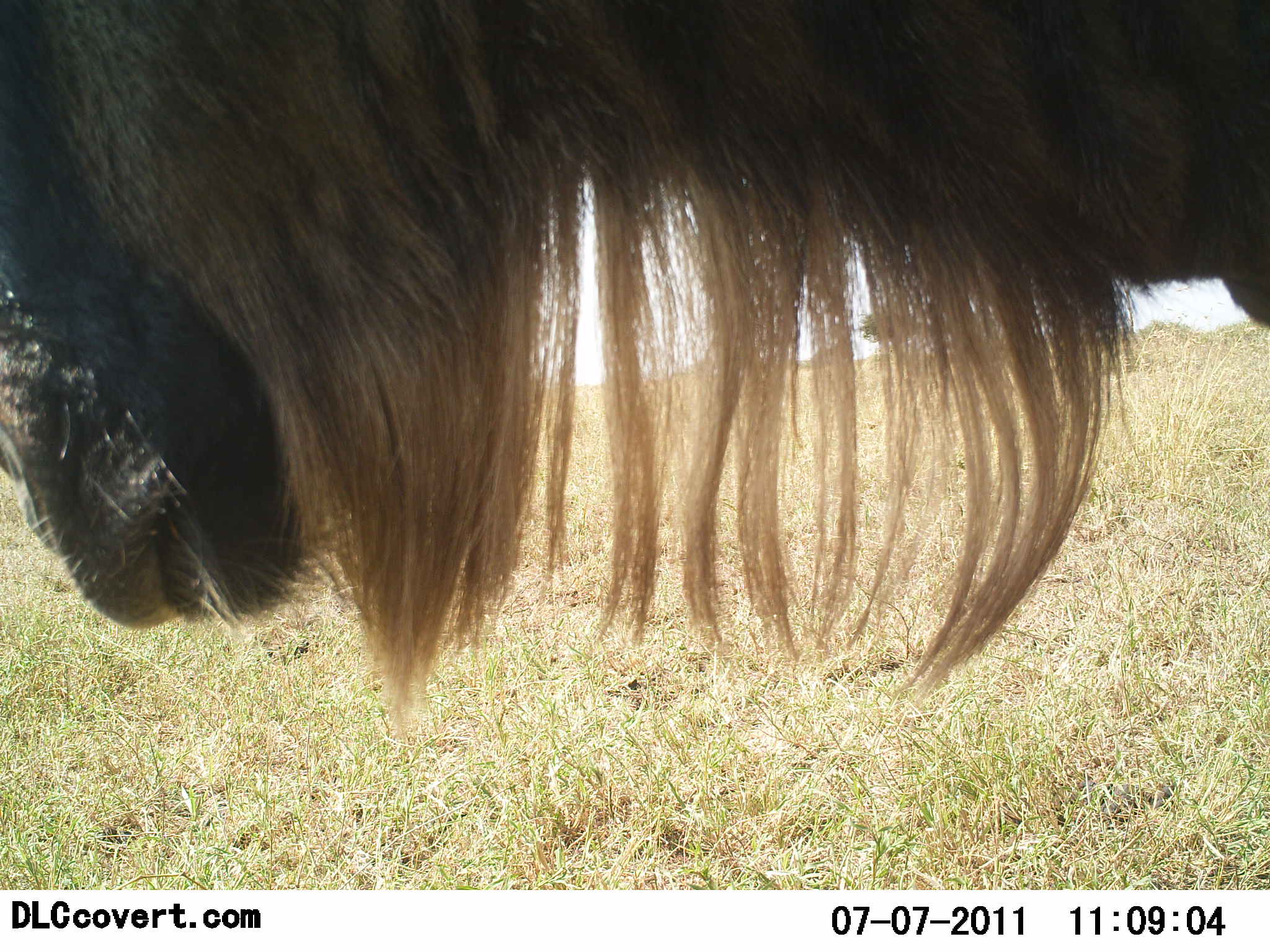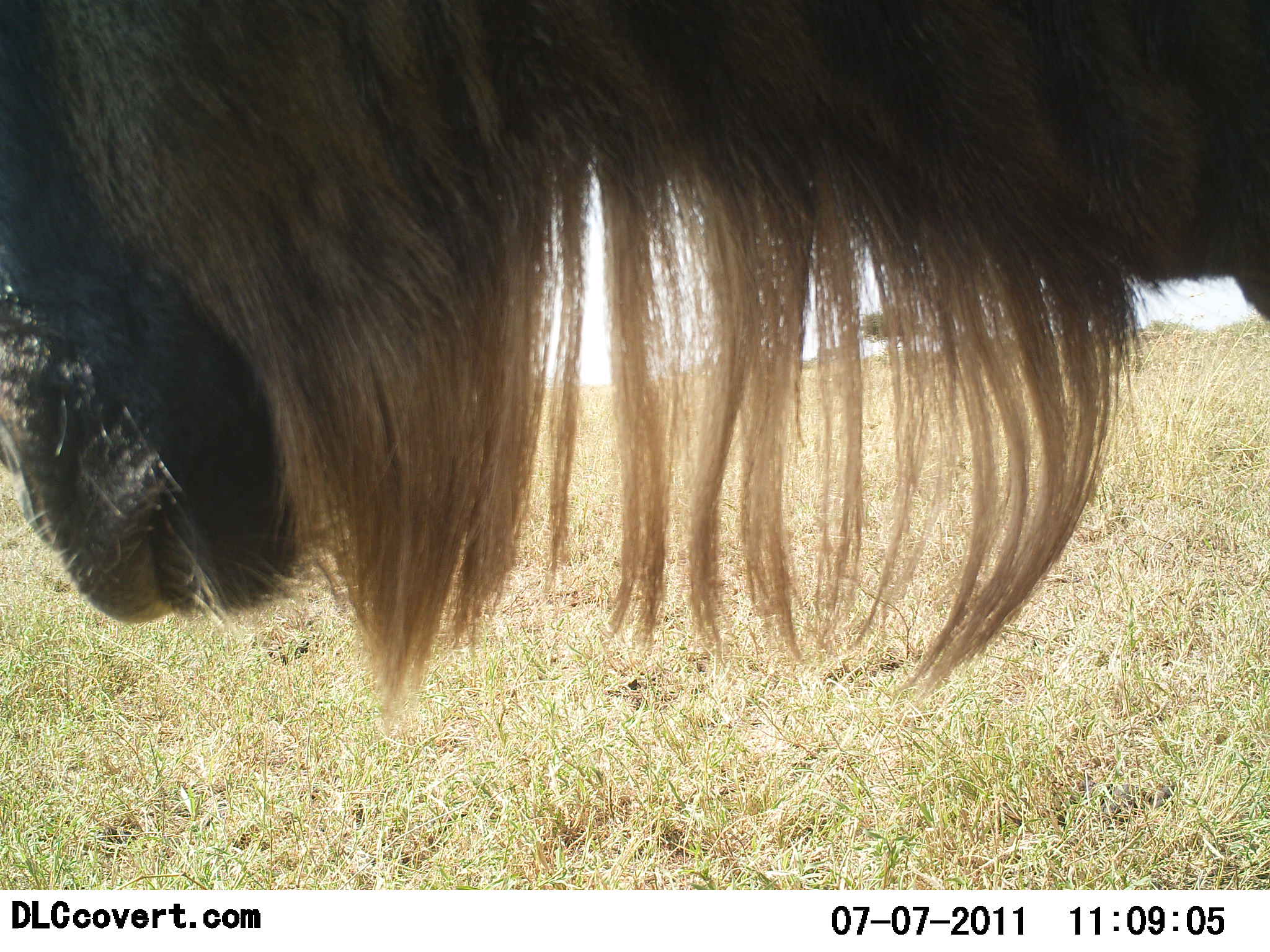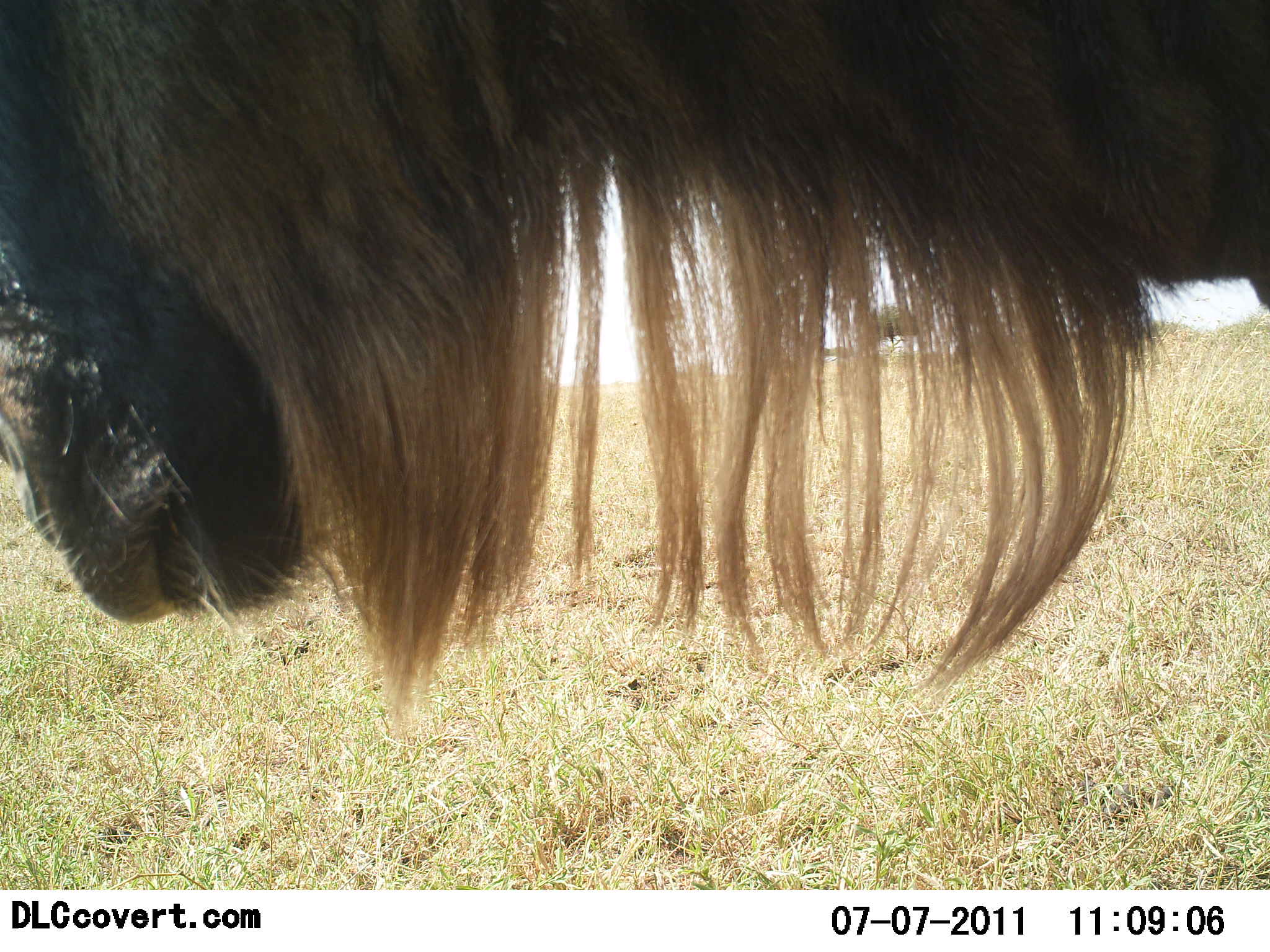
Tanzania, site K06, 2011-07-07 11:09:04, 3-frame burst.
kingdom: Animalia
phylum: Chordata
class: Mammalia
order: Artiodactyla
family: Bovidae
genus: Connochaetes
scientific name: Connochaetes taurinus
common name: blue wildebeest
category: wildebeest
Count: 1.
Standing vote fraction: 86%.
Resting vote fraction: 7%.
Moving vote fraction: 7%.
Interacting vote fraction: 0%.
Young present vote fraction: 0%.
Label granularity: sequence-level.